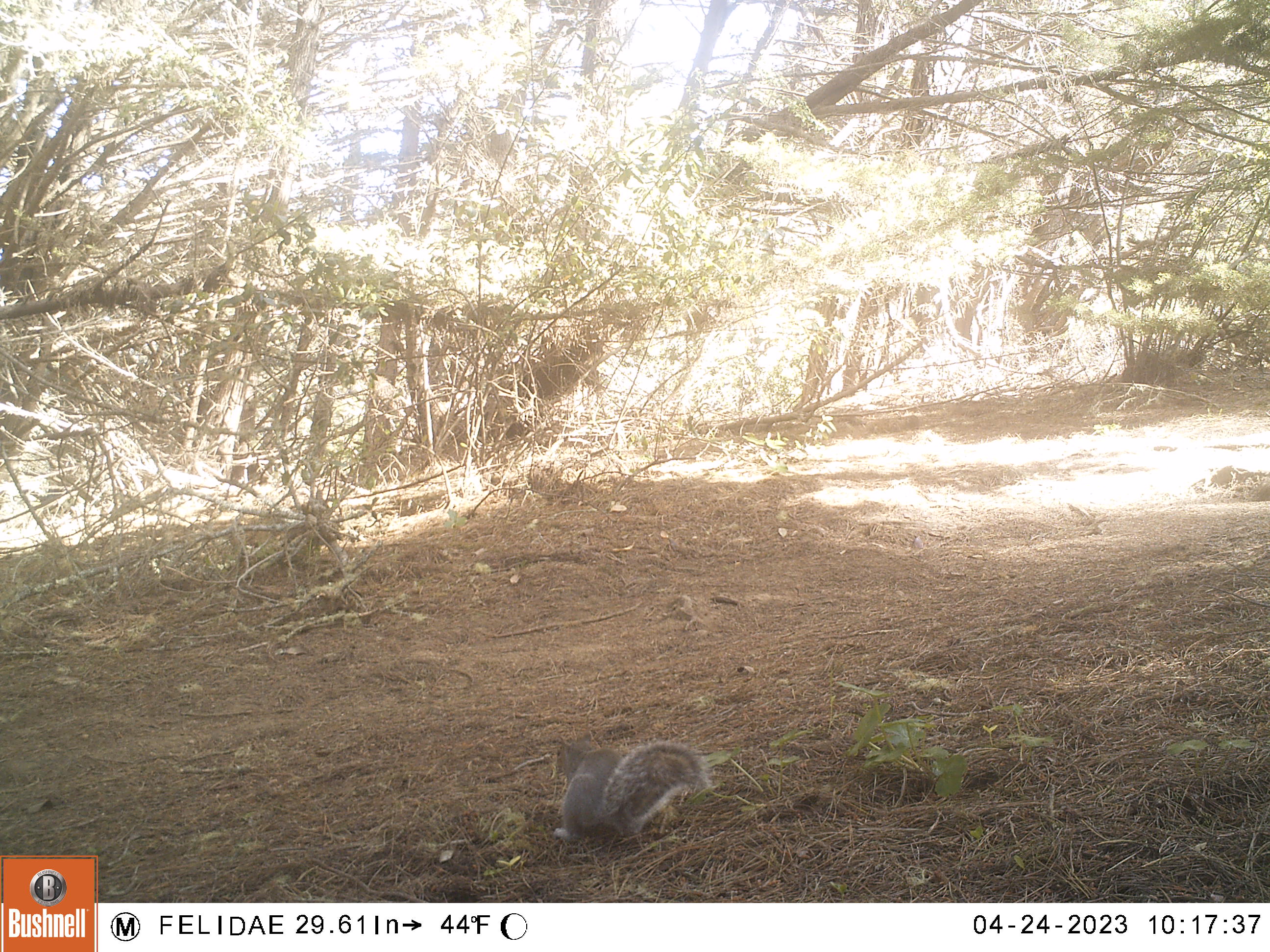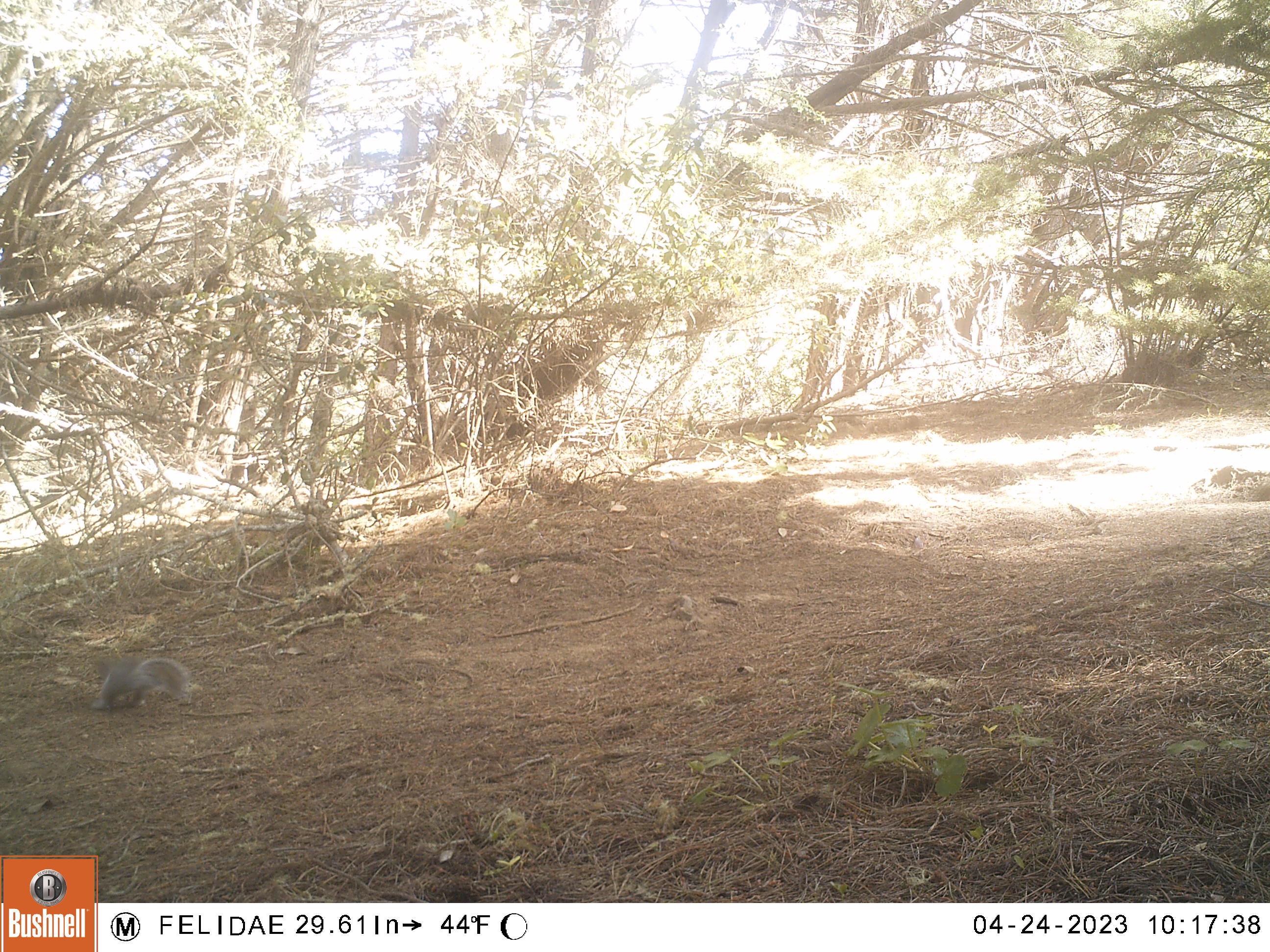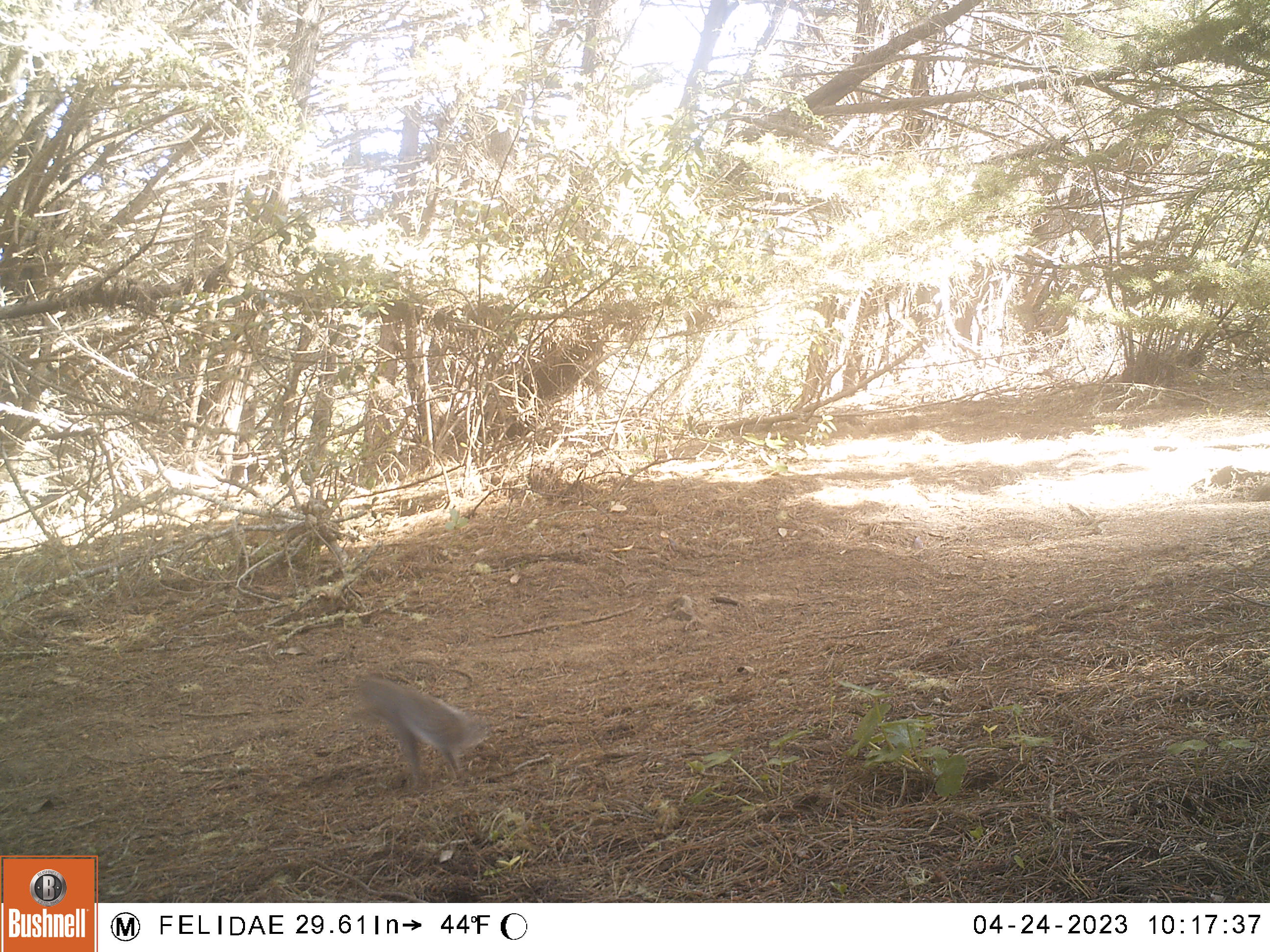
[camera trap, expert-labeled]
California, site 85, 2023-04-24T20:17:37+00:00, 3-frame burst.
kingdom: Animalia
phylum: Chordata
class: Mammalia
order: Rodentia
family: Sciuridae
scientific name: Sciuridae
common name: squirrel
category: unknown squirrel